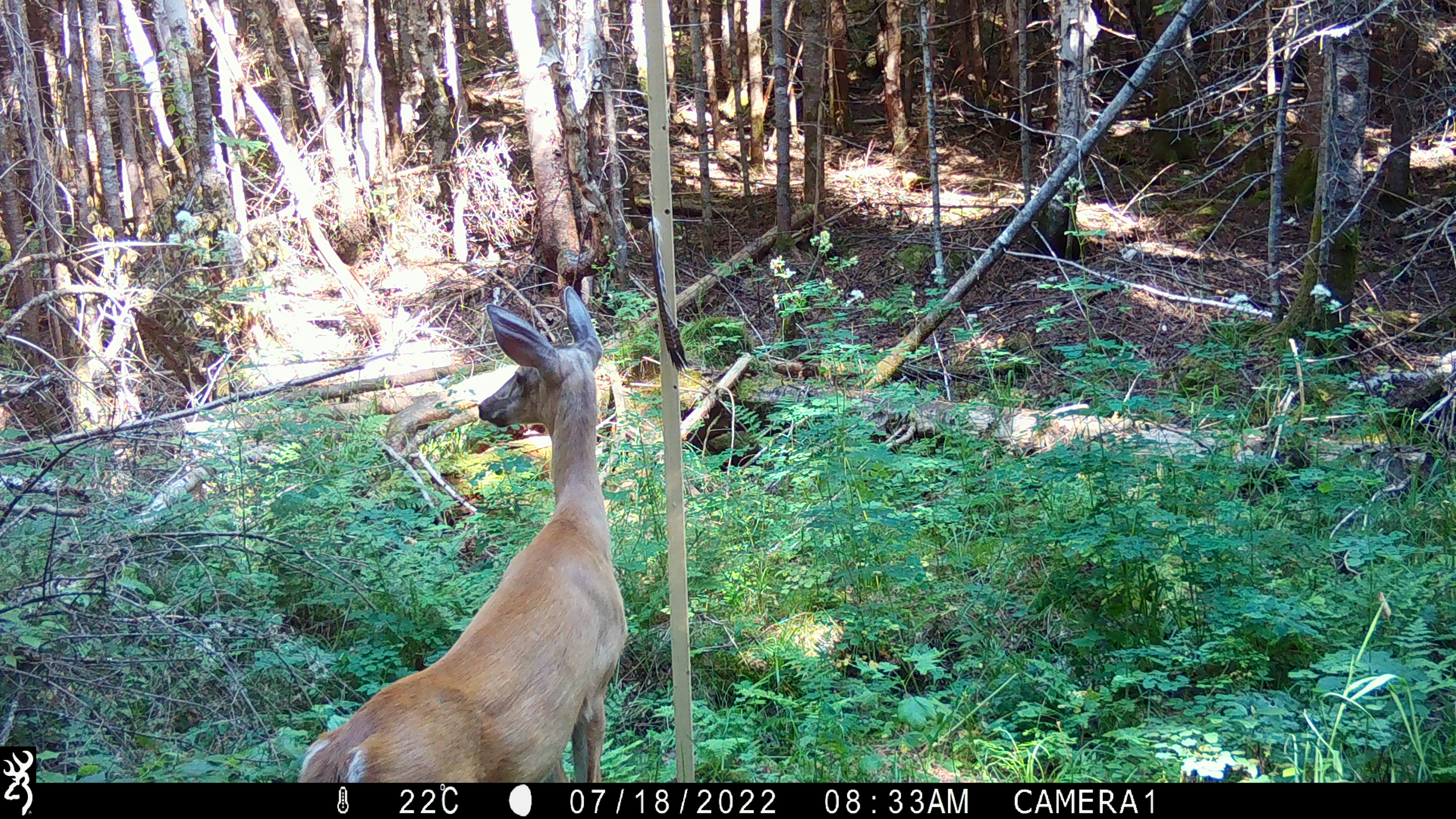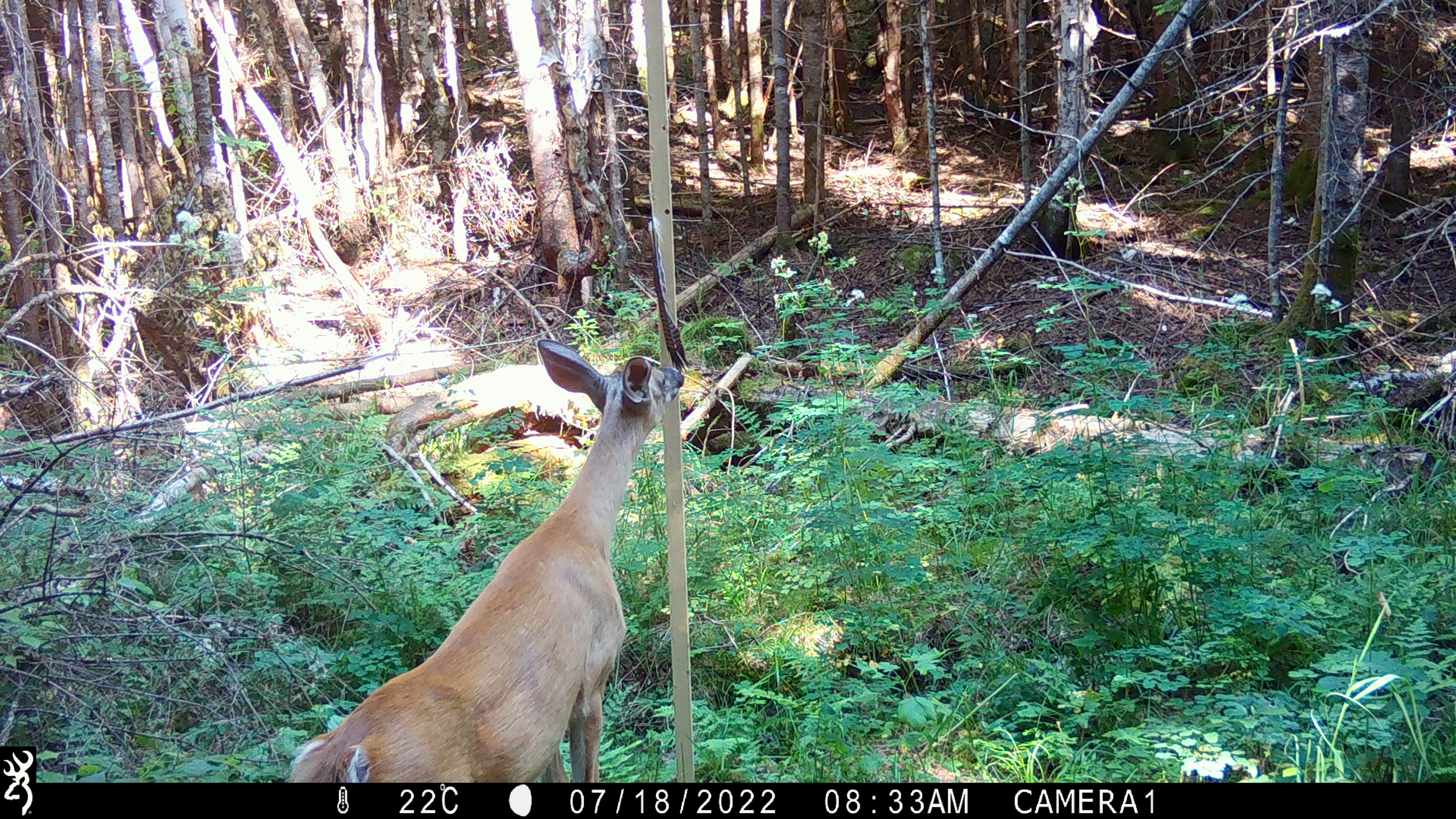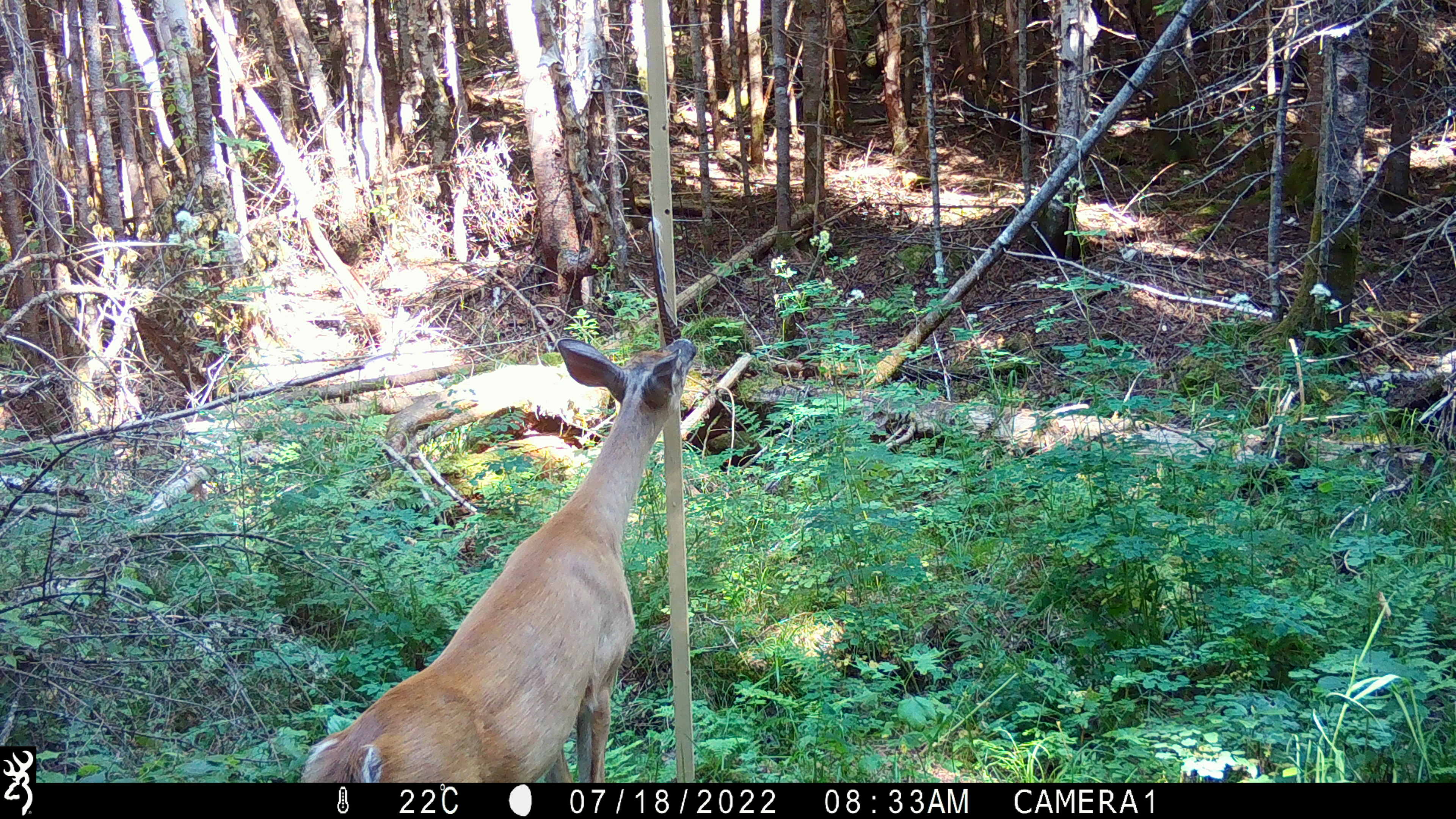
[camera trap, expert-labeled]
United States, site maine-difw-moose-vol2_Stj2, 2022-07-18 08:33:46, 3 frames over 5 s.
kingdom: Animalia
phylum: Chordata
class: Mammalia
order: Artiodactyla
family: Cervidae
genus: Odocoileus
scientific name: Odocoileus virginianus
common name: white-tailed deer